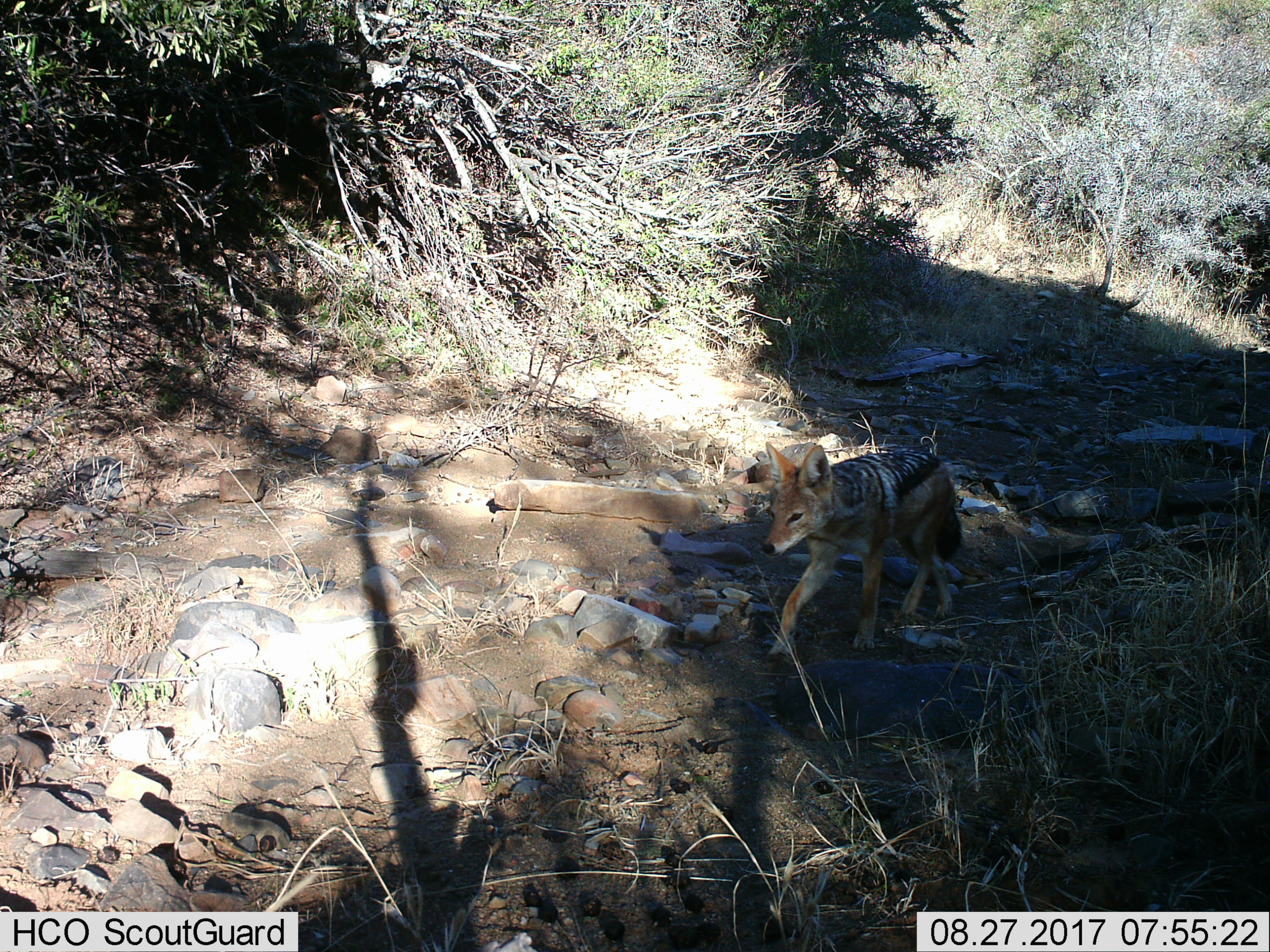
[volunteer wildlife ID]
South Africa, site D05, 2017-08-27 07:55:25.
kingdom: Animalia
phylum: Chordata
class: Mammalia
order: Carnivora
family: Canidae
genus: Lupulella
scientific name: Lupulella mesomelas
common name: black-backed jackal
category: jackalblackbacked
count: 1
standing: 0%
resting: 0%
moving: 100%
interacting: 0%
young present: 0%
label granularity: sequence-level